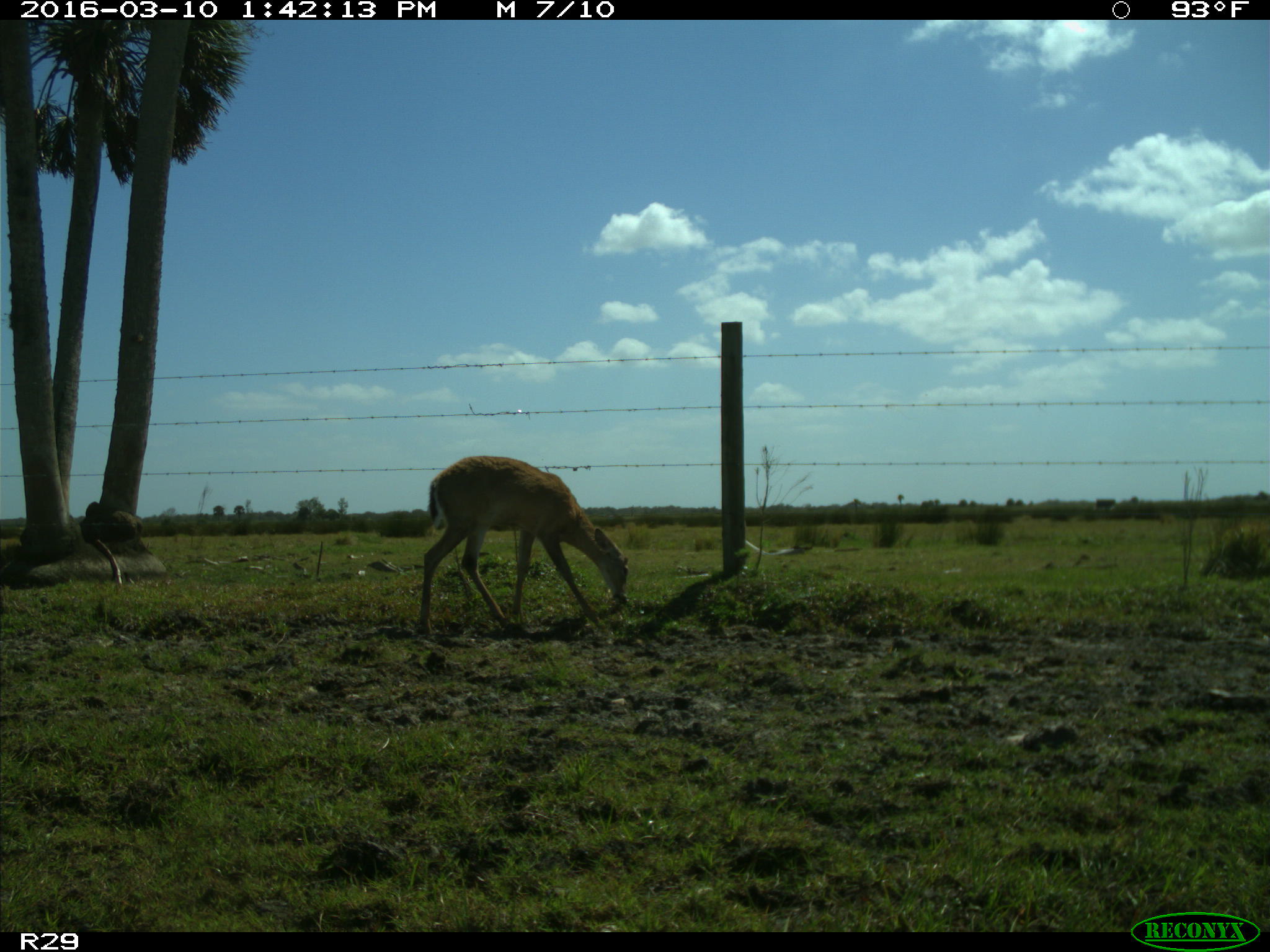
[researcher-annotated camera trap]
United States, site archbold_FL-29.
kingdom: Animalia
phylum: Chordata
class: Mammalia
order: Artiodactyla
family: Cervidae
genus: Odocoileus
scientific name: Odocoileus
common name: deer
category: unidentified deer